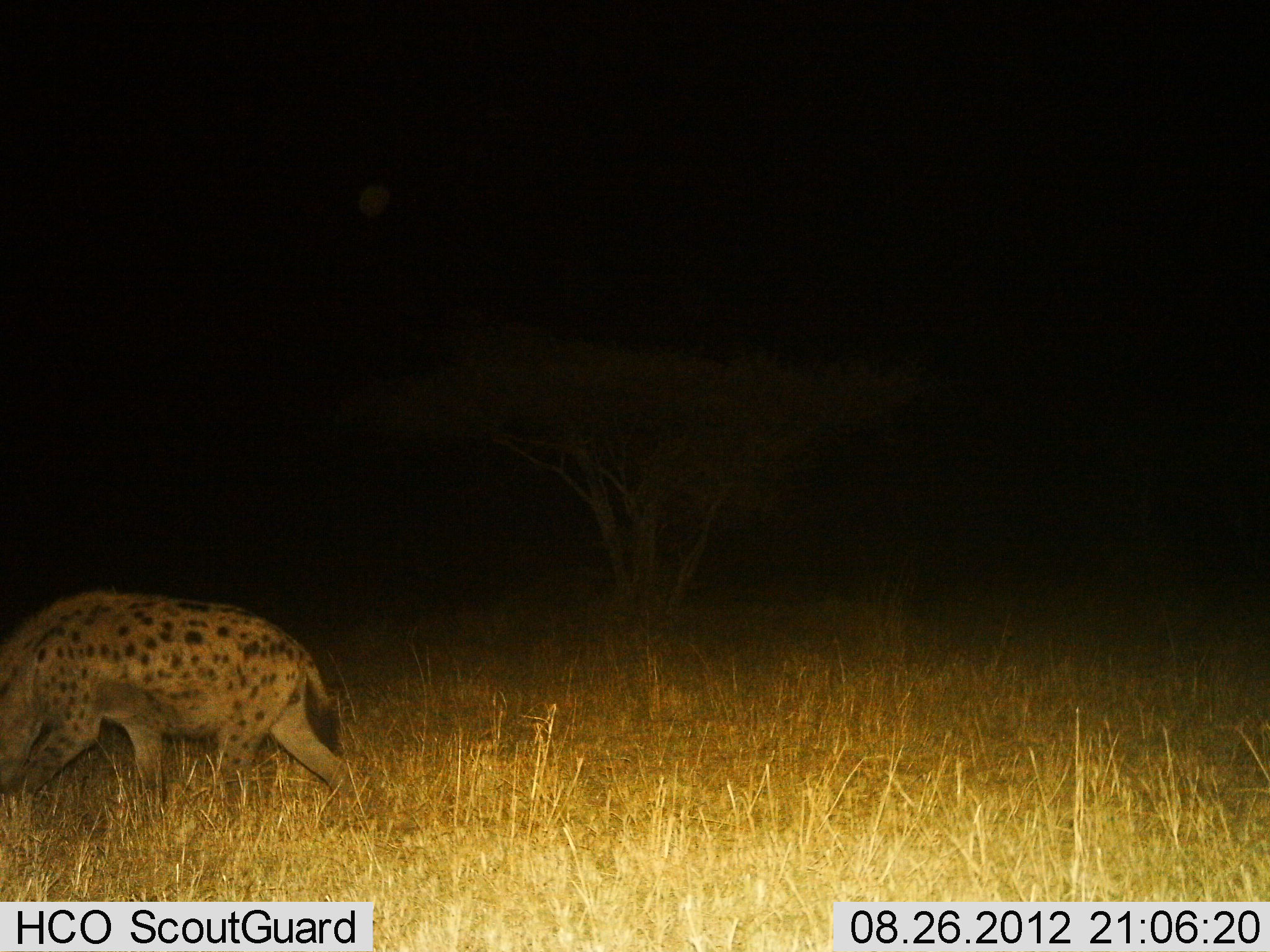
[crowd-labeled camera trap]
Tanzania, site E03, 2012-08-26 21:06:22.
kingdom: Animalia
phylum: Chordata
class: Mammalia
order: Carnivora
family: Hyaenidae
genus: Crocuta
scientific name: Crocuta crocuta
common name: spotted hyena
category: hyenaspotted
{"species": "hyenaspotted (spotted hyena) (Crocuta crocuta)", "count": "1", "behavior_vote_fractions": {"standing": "0%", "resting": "0%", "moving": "90%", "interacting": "0%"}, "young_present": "0%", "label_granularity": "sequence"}